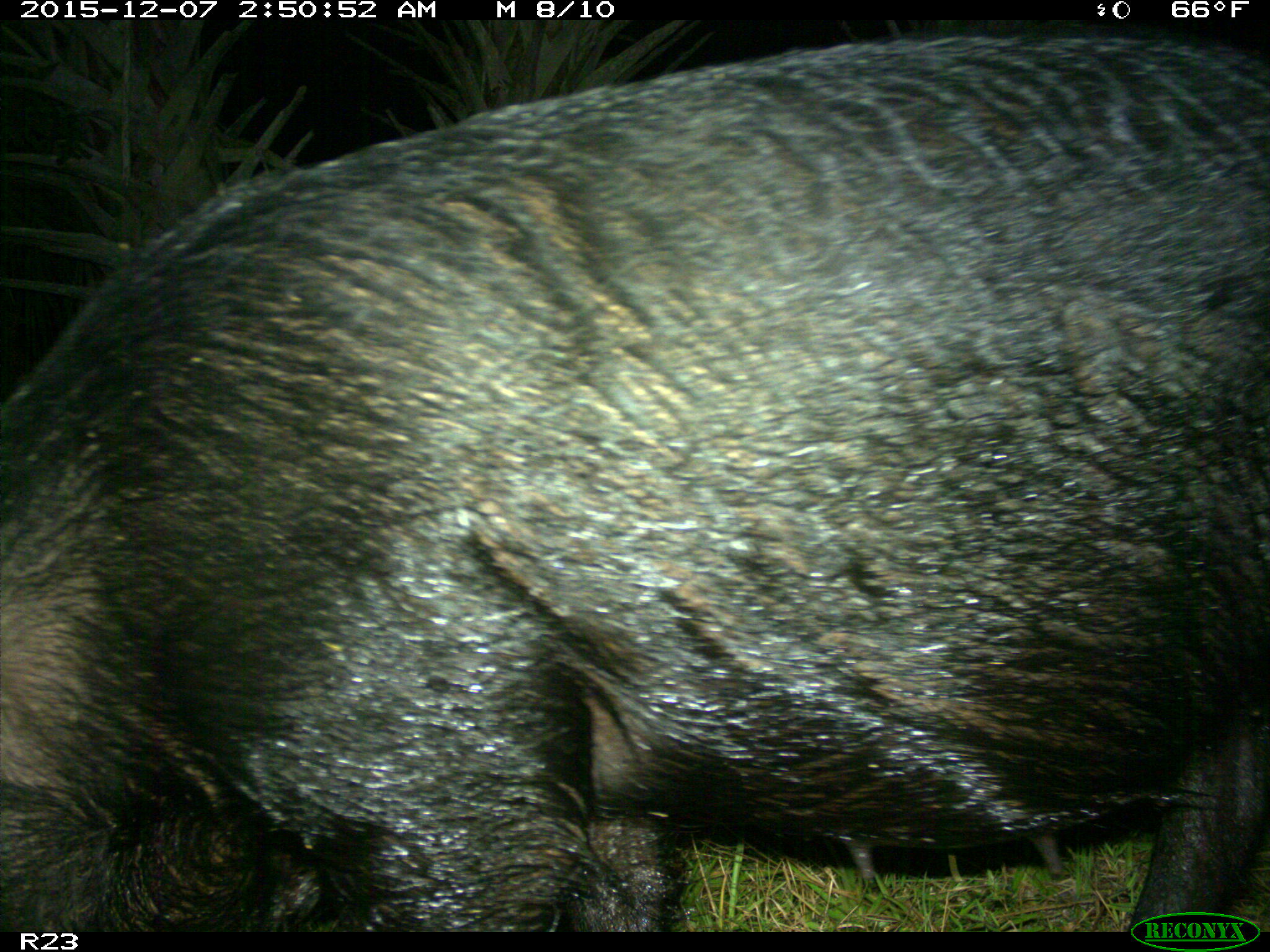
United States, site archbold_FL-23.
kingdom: Animalia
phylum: Chordata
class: Mammalia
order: Artiodactyla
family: Suidae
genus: Sus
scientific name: Sus scrofa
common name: wild boar